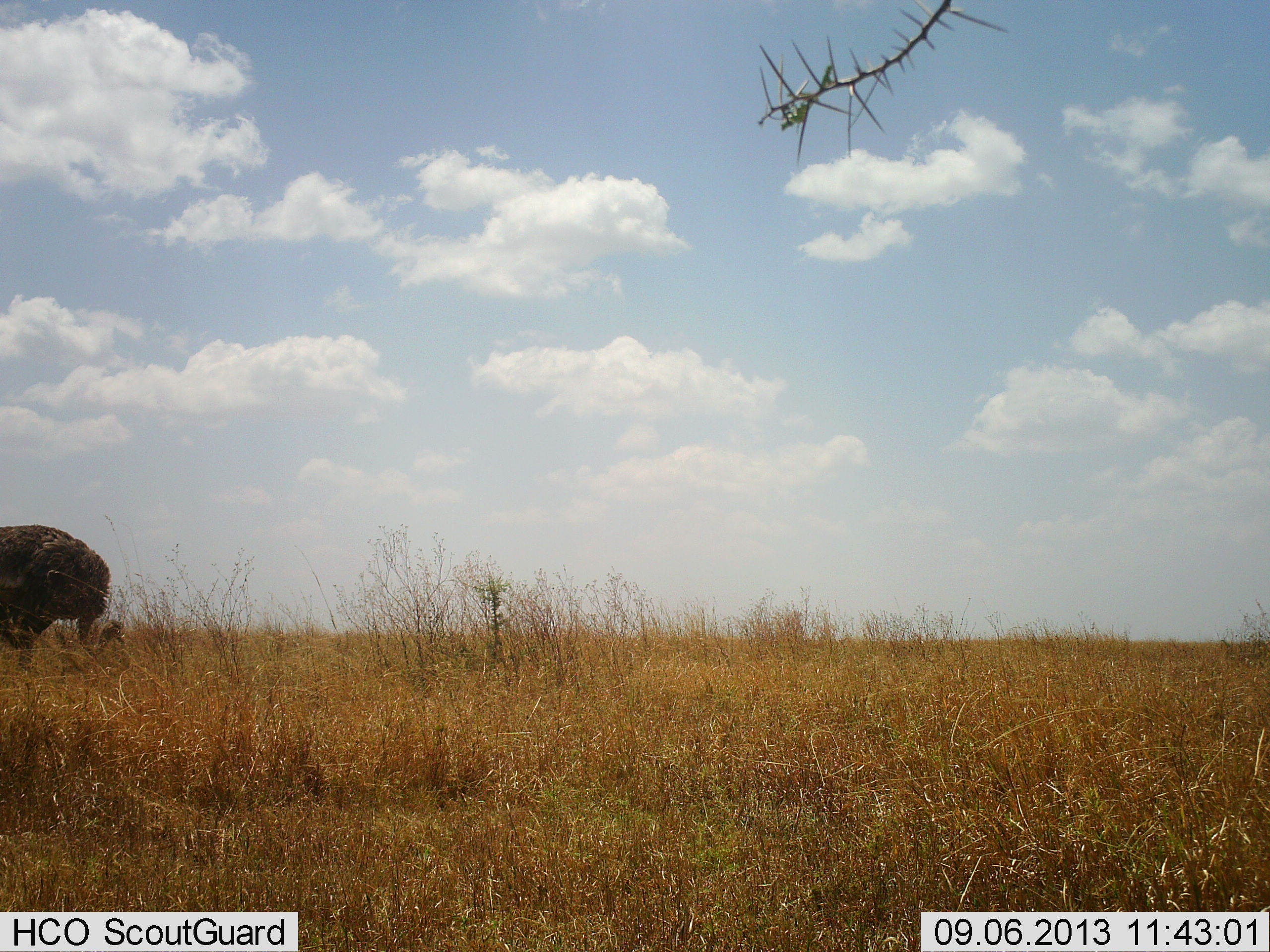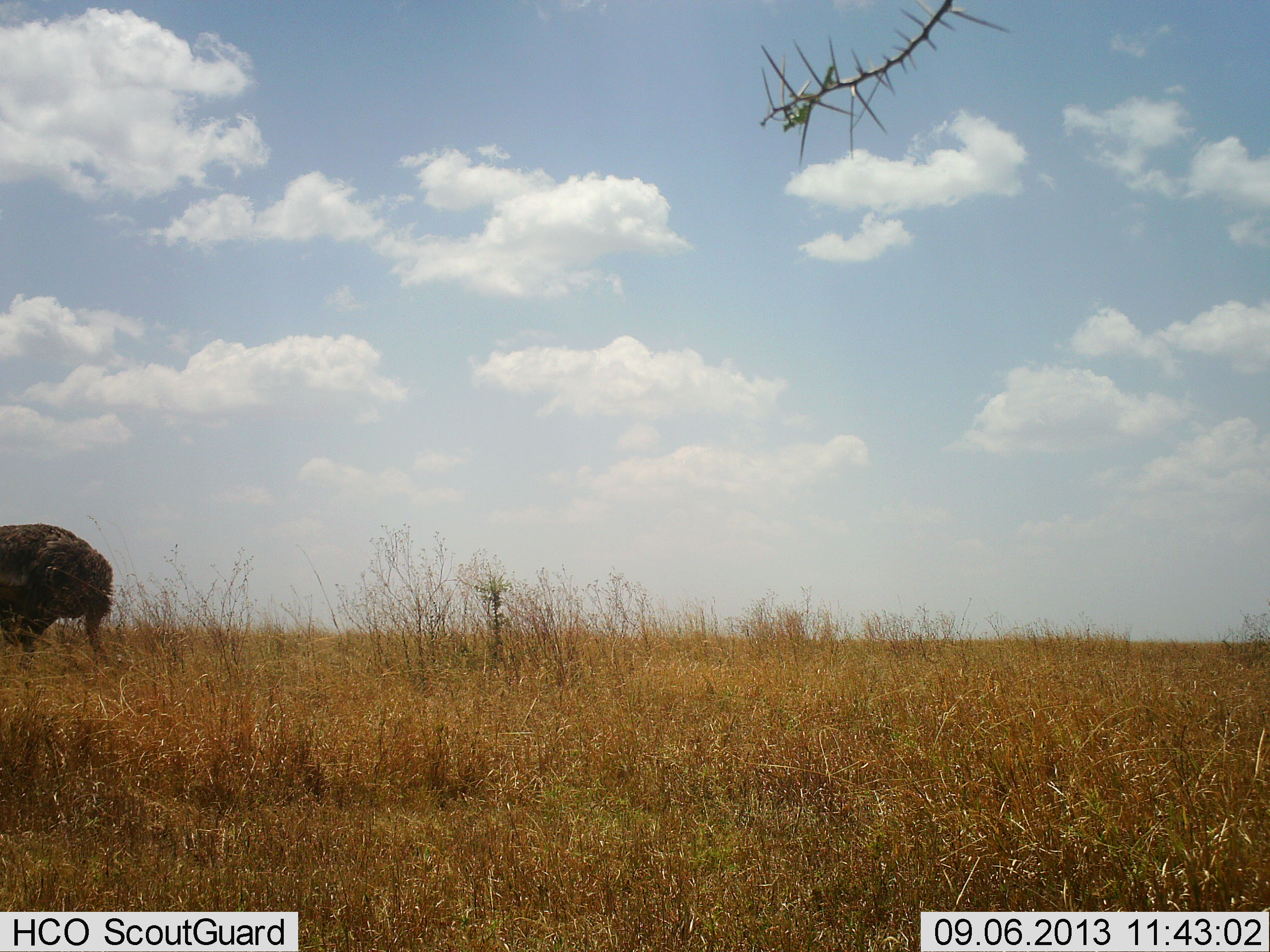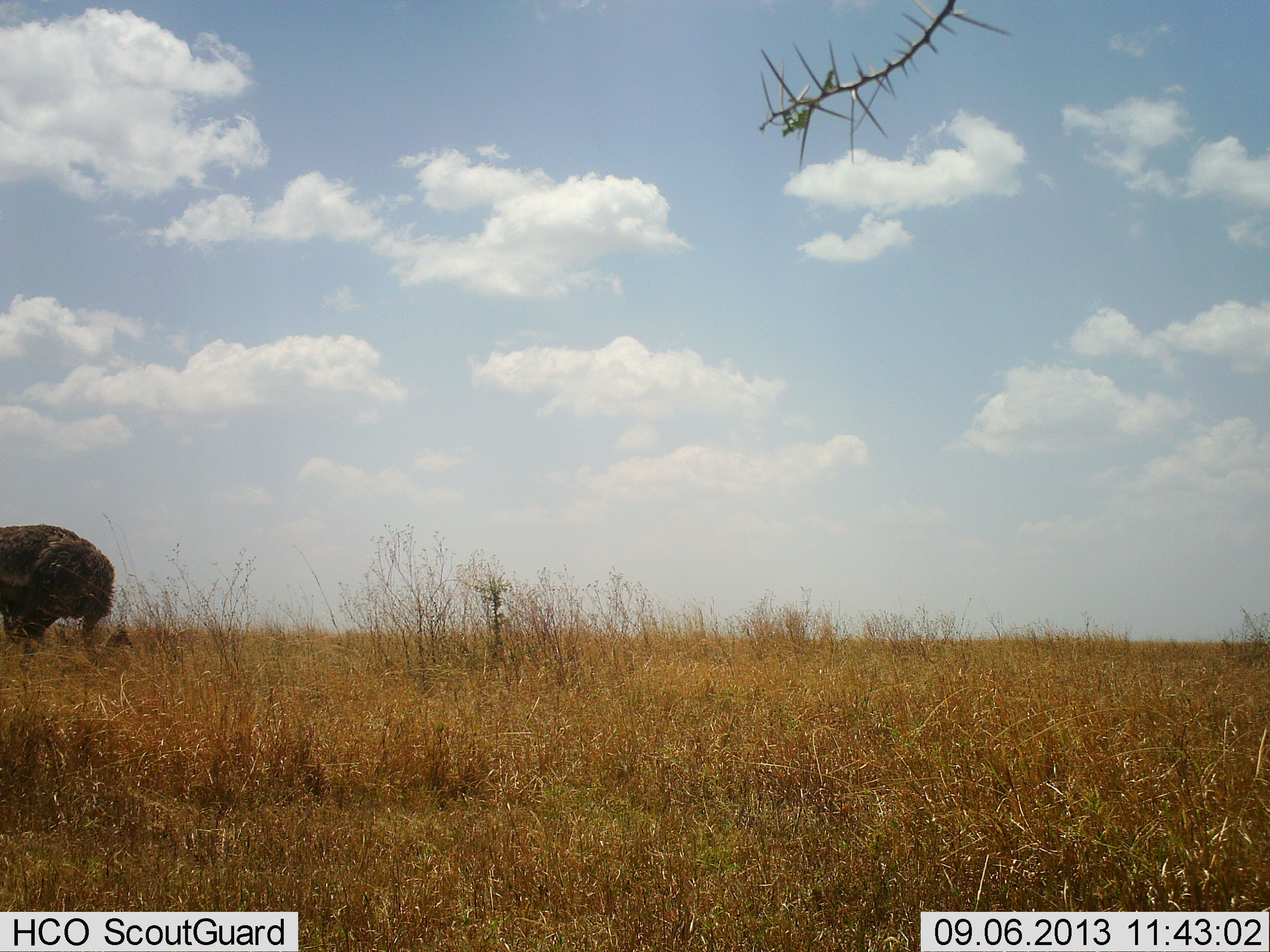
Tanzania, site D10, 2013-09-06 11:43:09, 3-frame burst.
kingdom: Animalia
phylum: Chordata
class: Aves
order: Struthioniformes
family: Struthionidae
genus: Struthio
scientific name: Struthio camelus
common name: ostrich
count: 1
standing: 18%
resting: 0%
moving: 0%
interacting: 0%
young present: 0%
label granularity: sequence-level